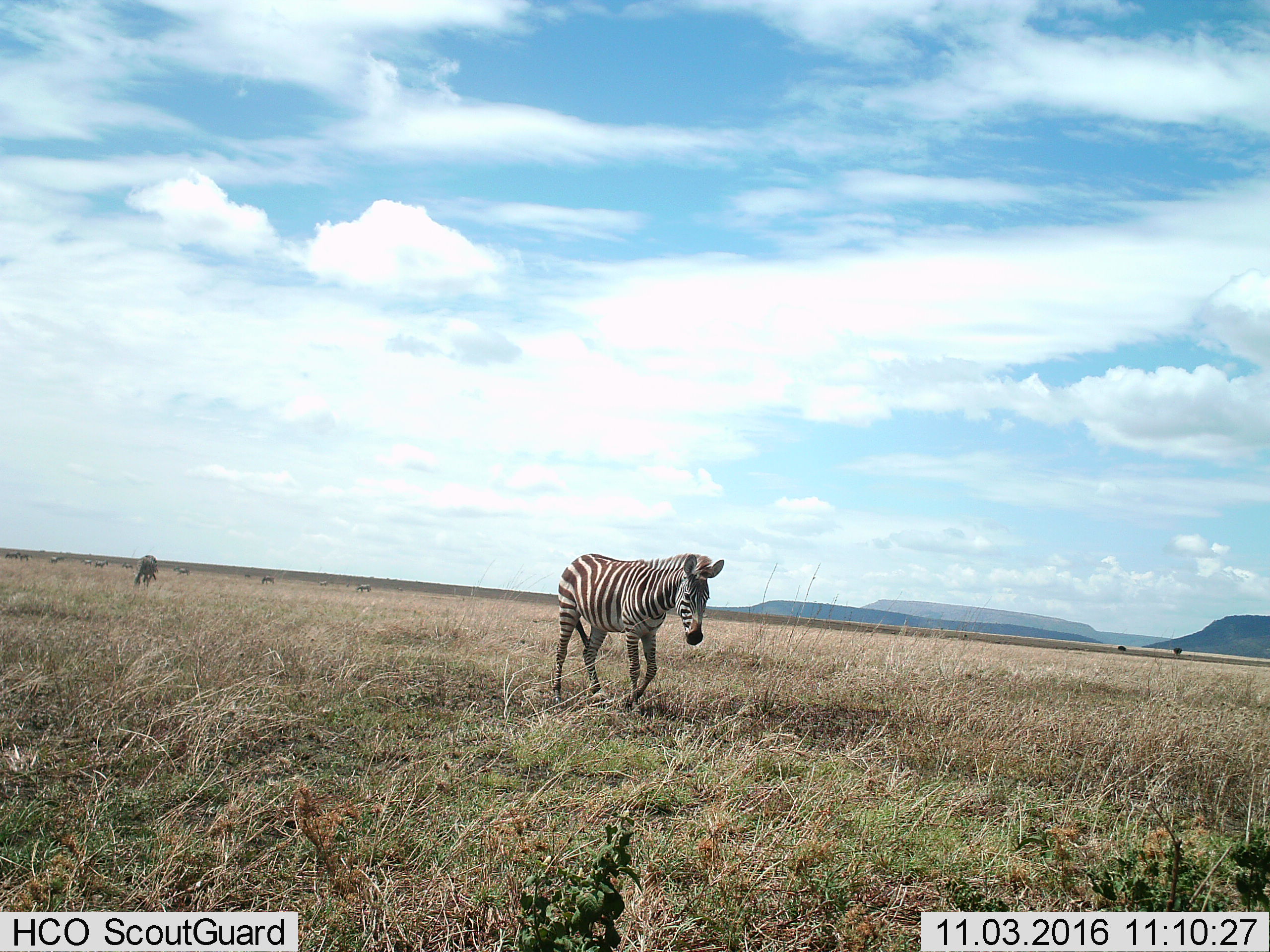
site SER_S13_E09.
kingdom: Animalia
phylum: Chordata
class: Mammalia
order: Perissodactyla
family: Equidae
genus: Equus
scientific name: Equus quagga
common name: plains zebra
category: zebraplains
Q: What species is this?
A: Zebraplains (plains zebra) (Equus quagga).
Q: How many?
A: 9.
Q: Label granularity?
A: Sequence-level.